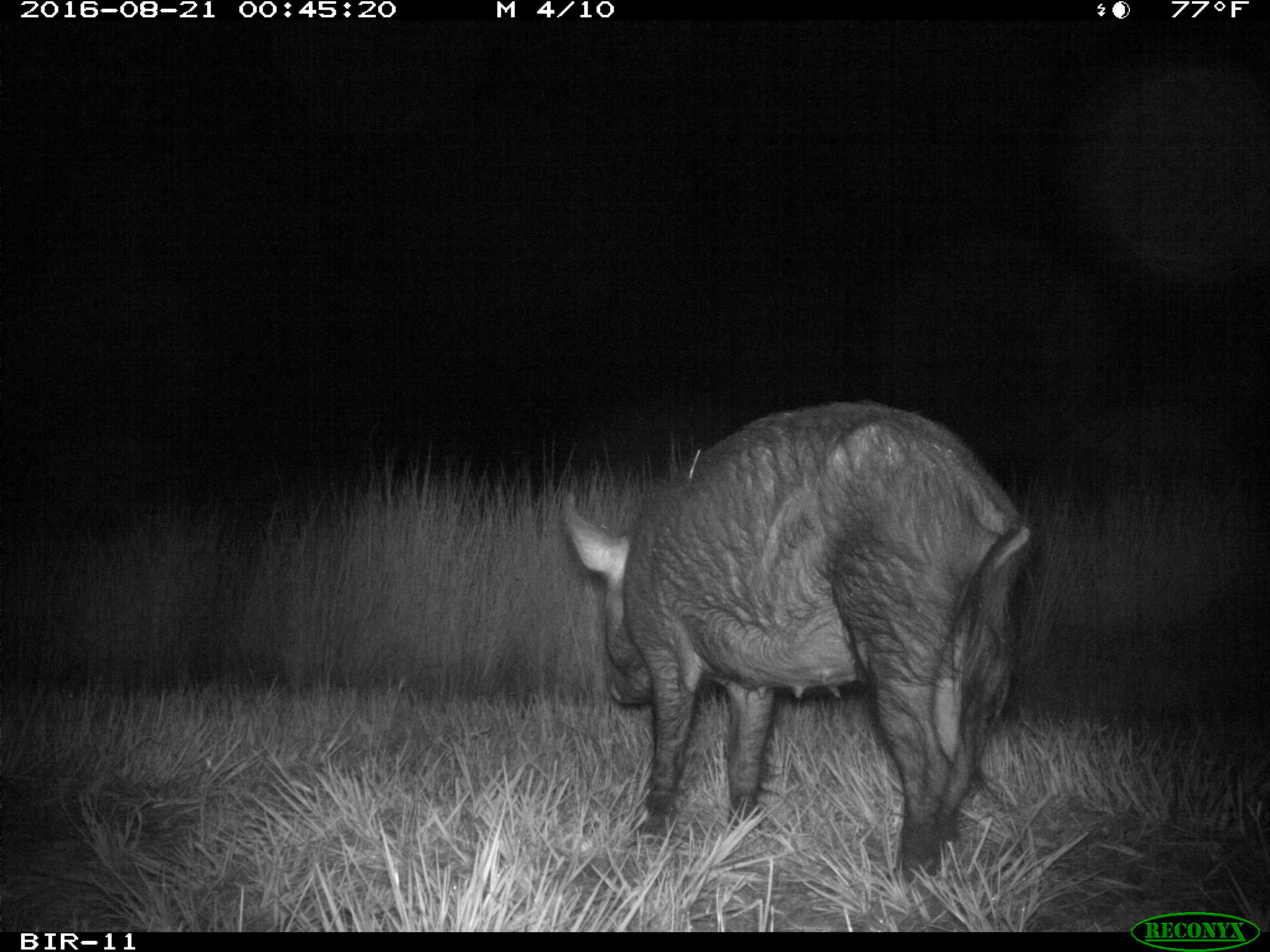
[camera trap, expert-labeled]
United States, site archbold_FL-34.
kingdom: Animalia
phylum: Chordata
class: Mammalia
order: Artiodactyla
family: Suidae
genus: Sus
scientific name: Sus scrofa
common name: wild boar